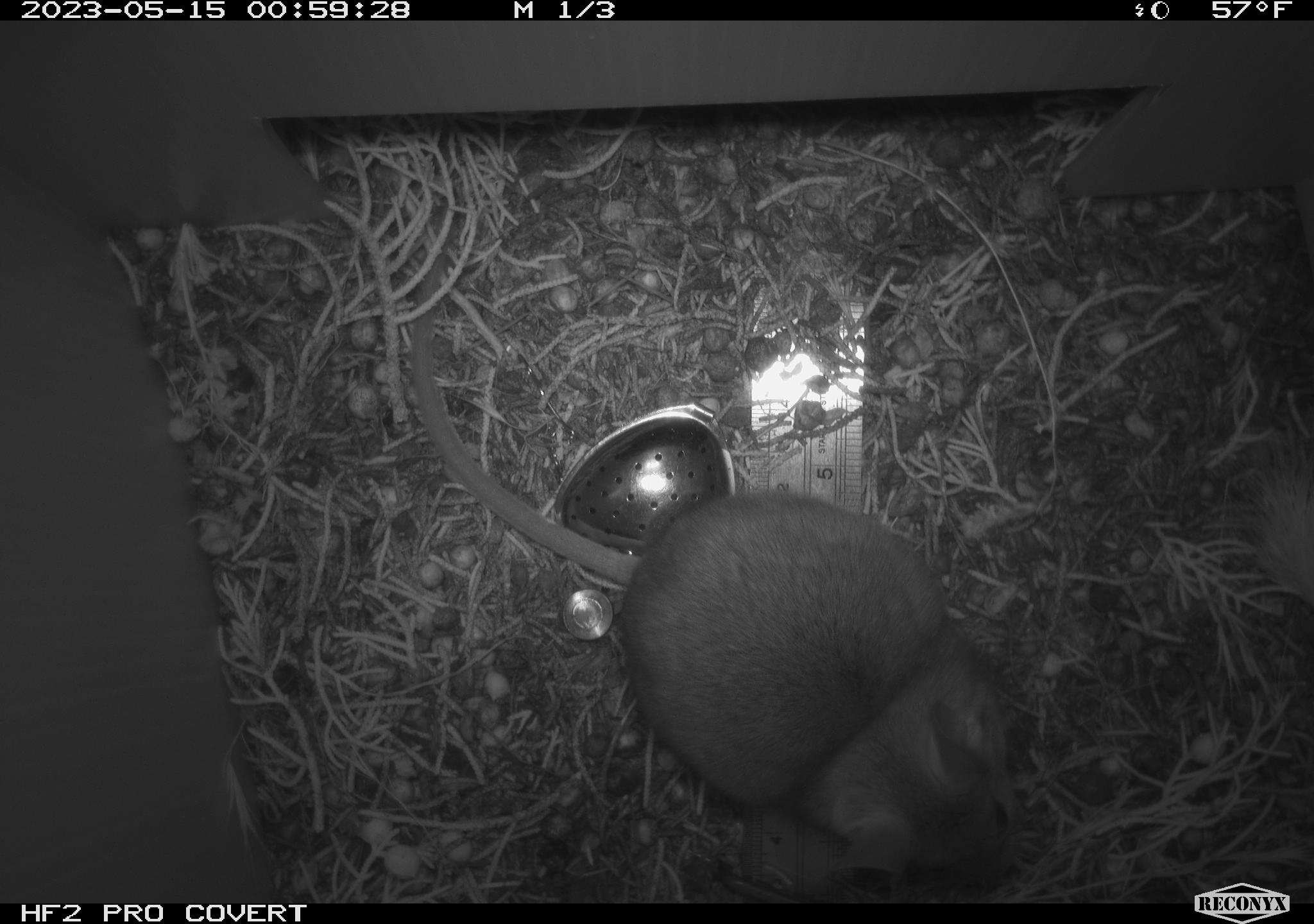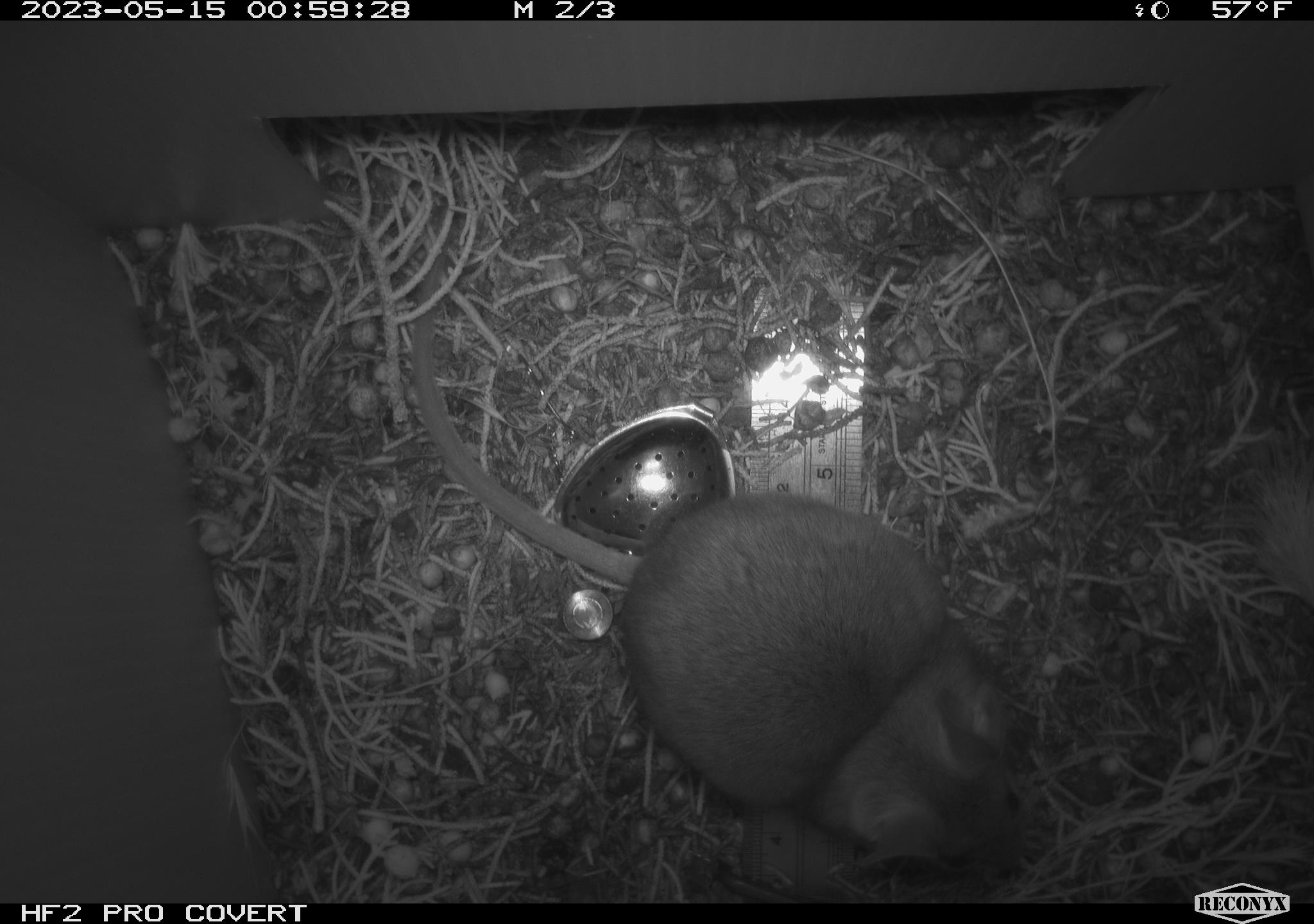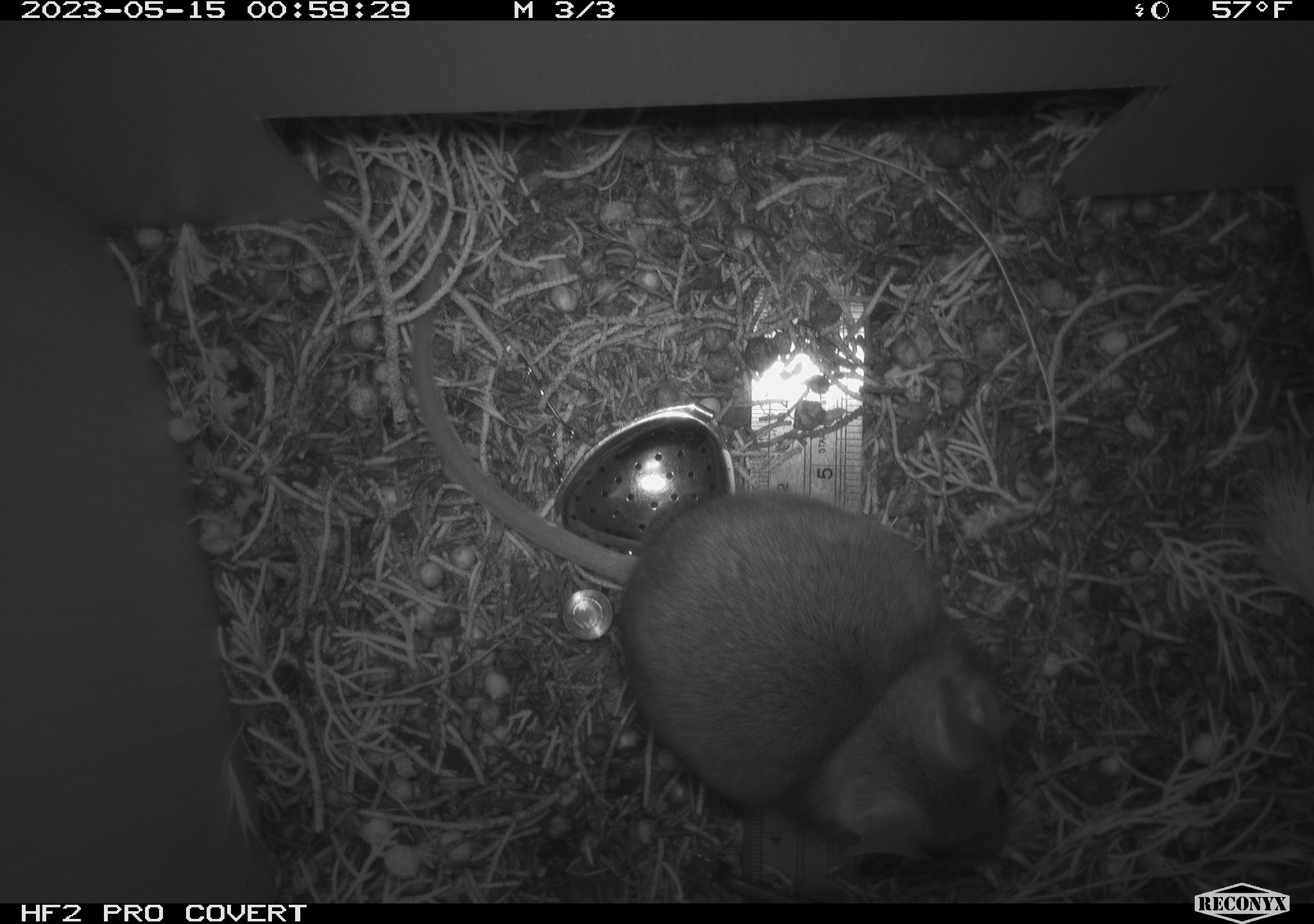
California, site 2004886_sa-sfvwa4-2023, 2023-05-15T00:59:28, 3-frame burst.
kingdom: Animalia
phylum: Chordata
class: Mammalia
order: Rodentia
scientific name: Rodentia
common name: mouse species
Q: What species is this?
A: Mouse species (Rodentia).